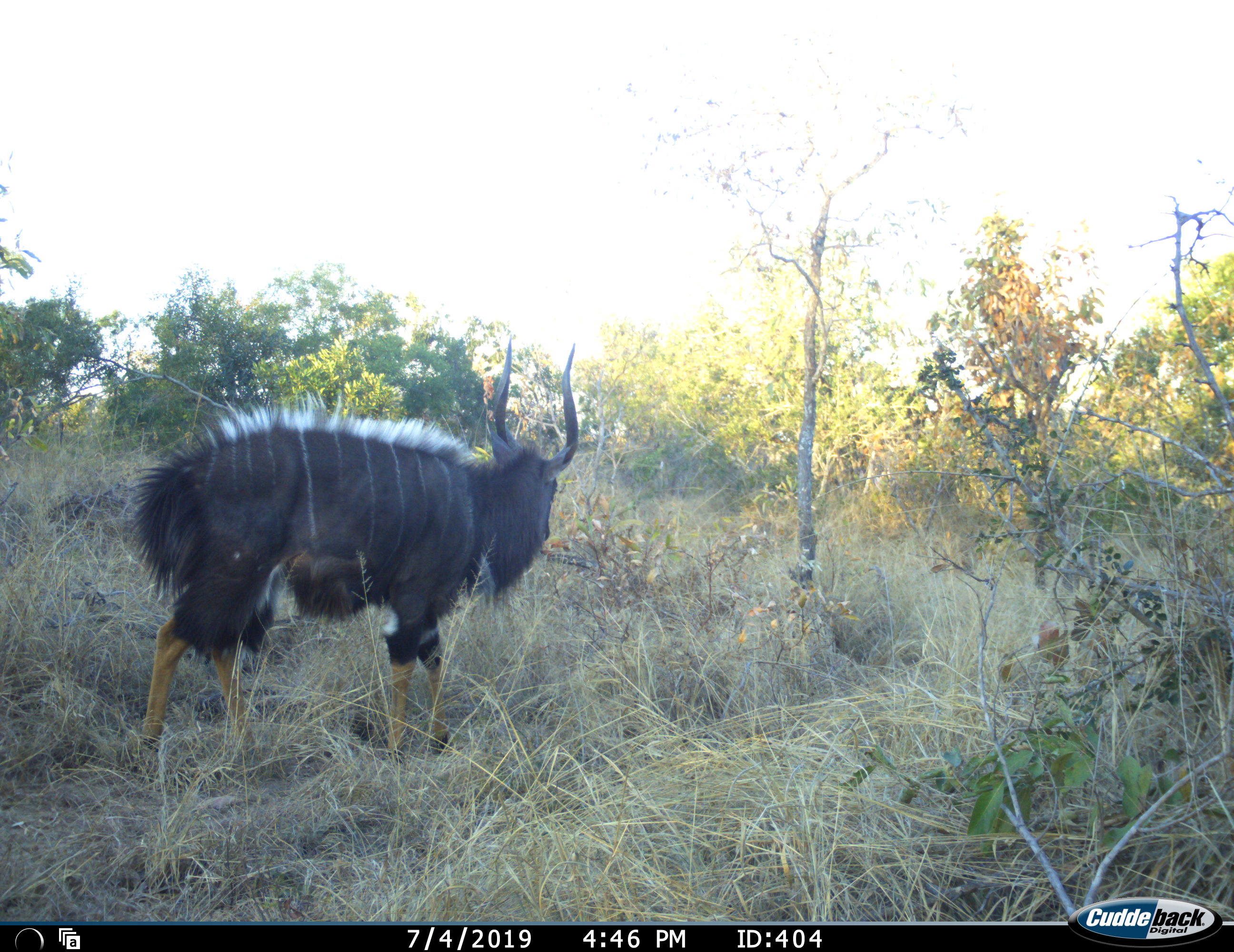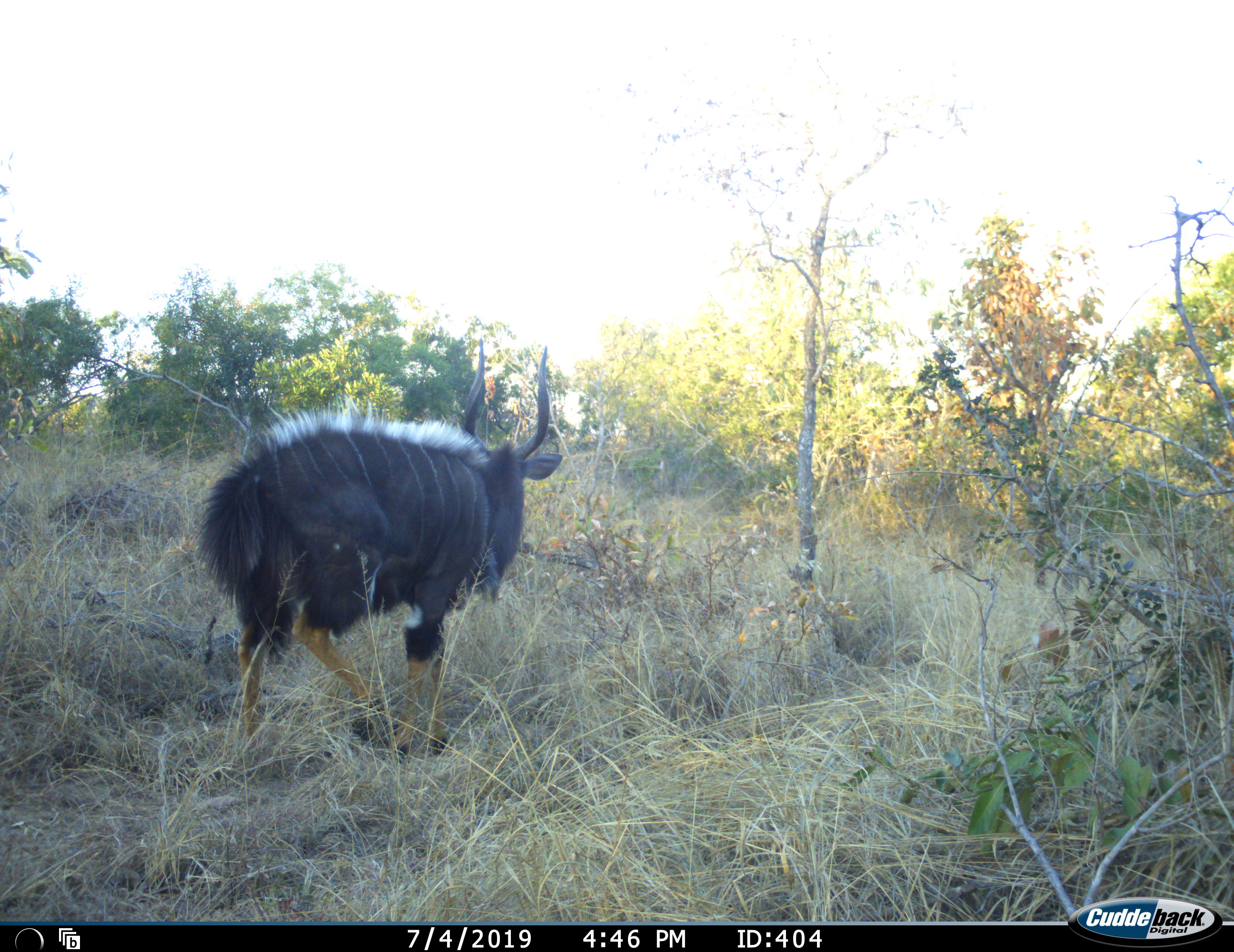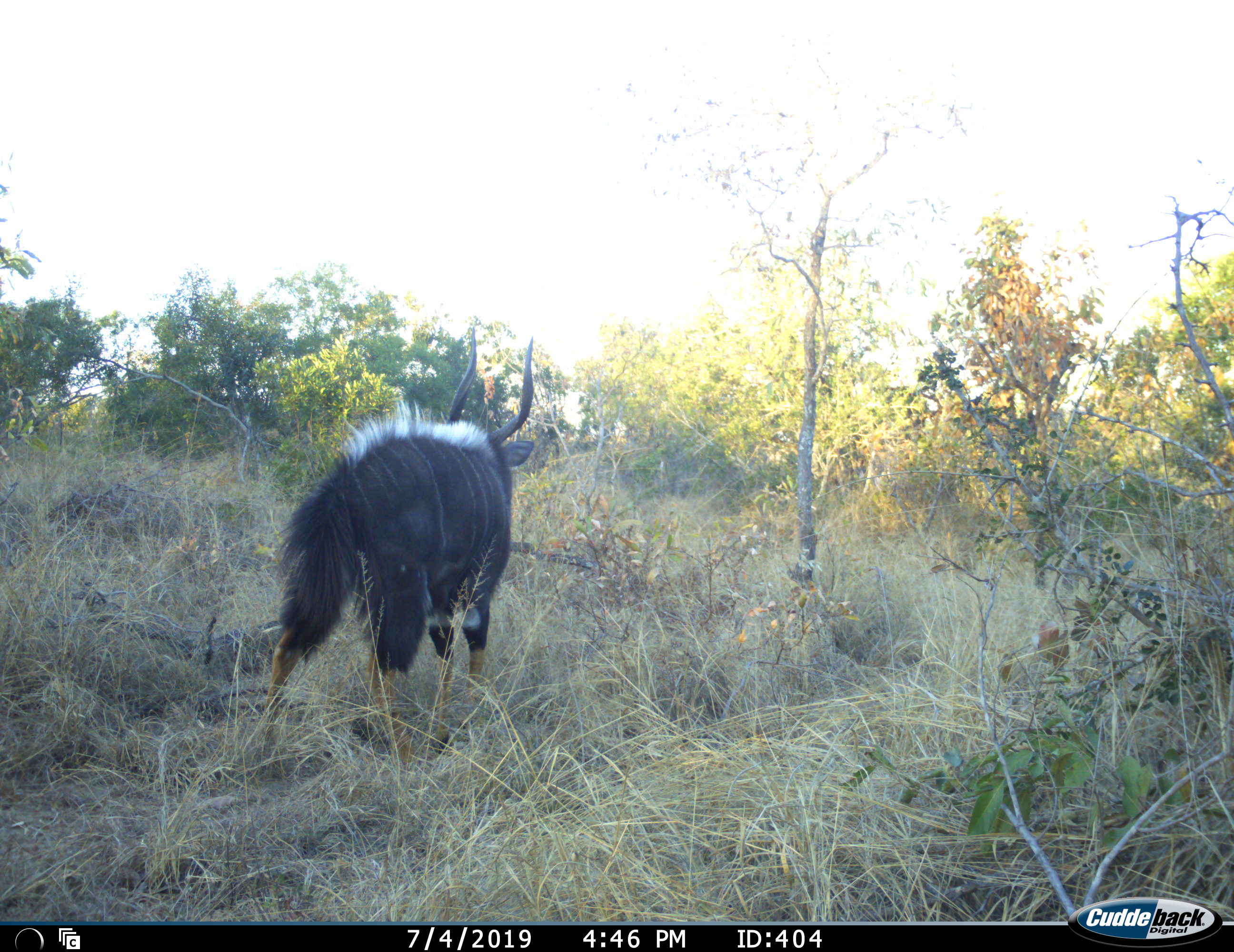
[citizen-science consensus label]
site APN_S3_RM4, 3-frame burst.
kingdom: Animalia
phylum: Chordata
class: Mammalia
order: Artiodactyla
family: Bovidae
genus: Tragelaphus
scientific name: Tragelaphus angasii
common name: nyala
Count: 1.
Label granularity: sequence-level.